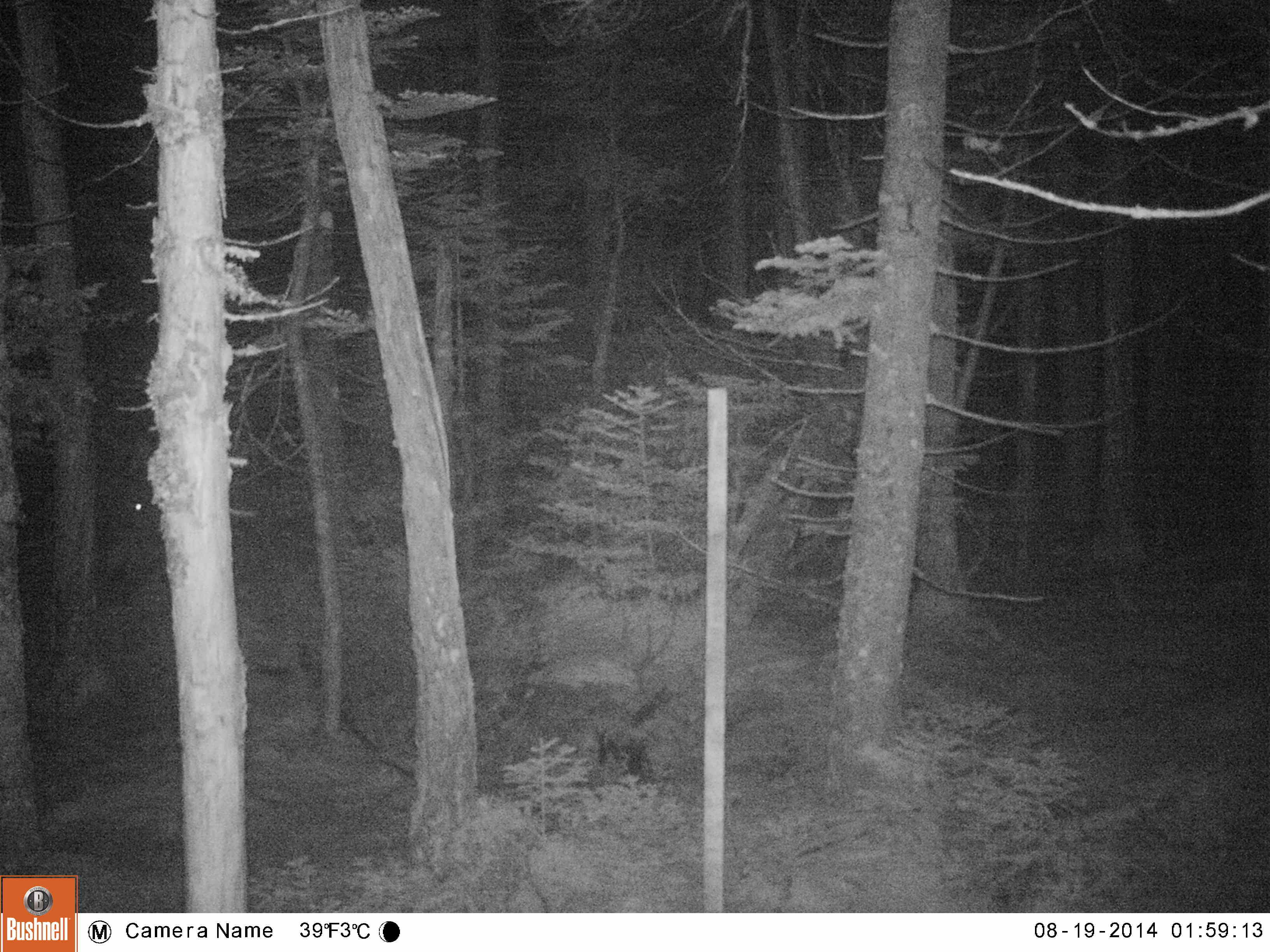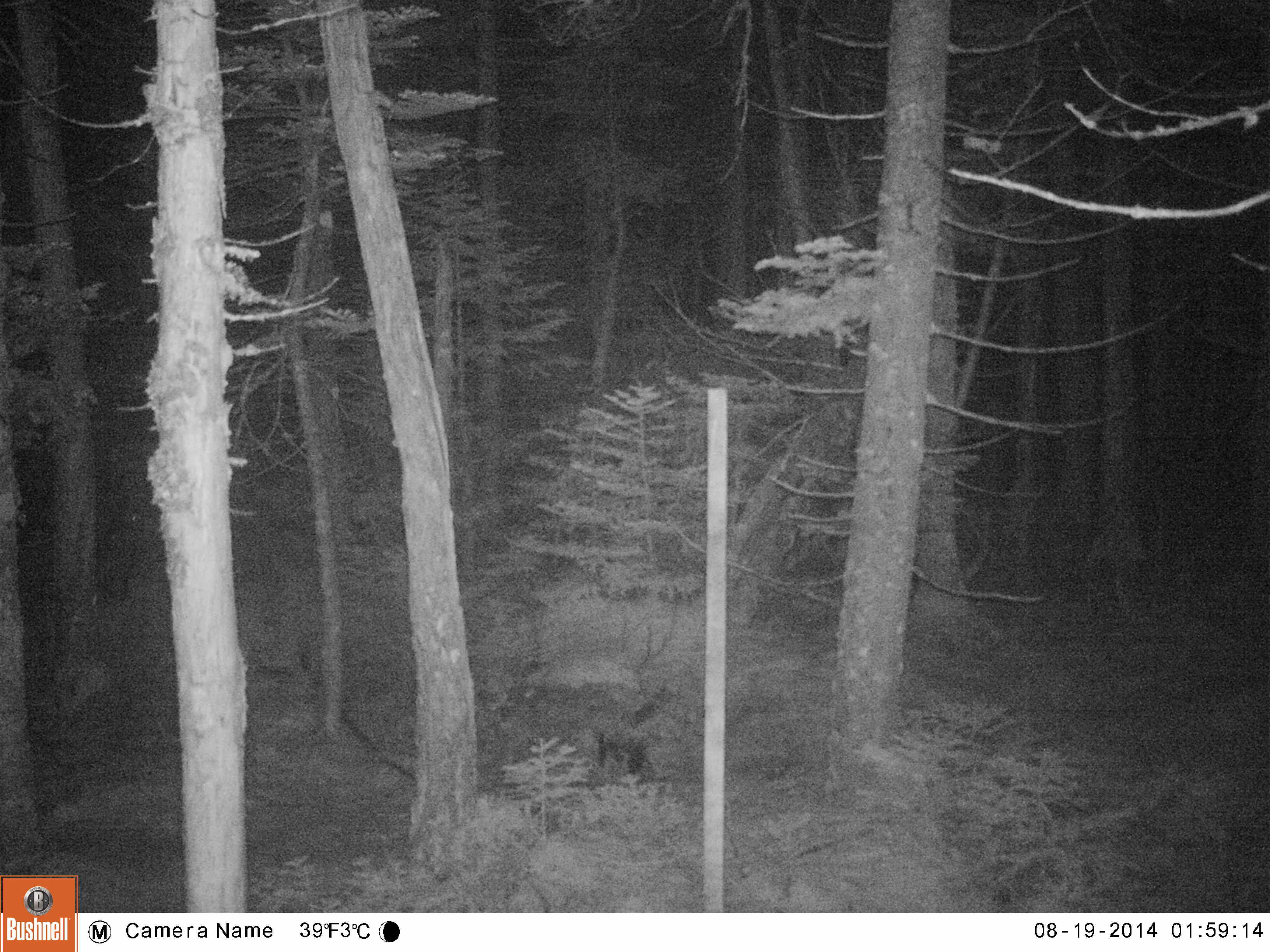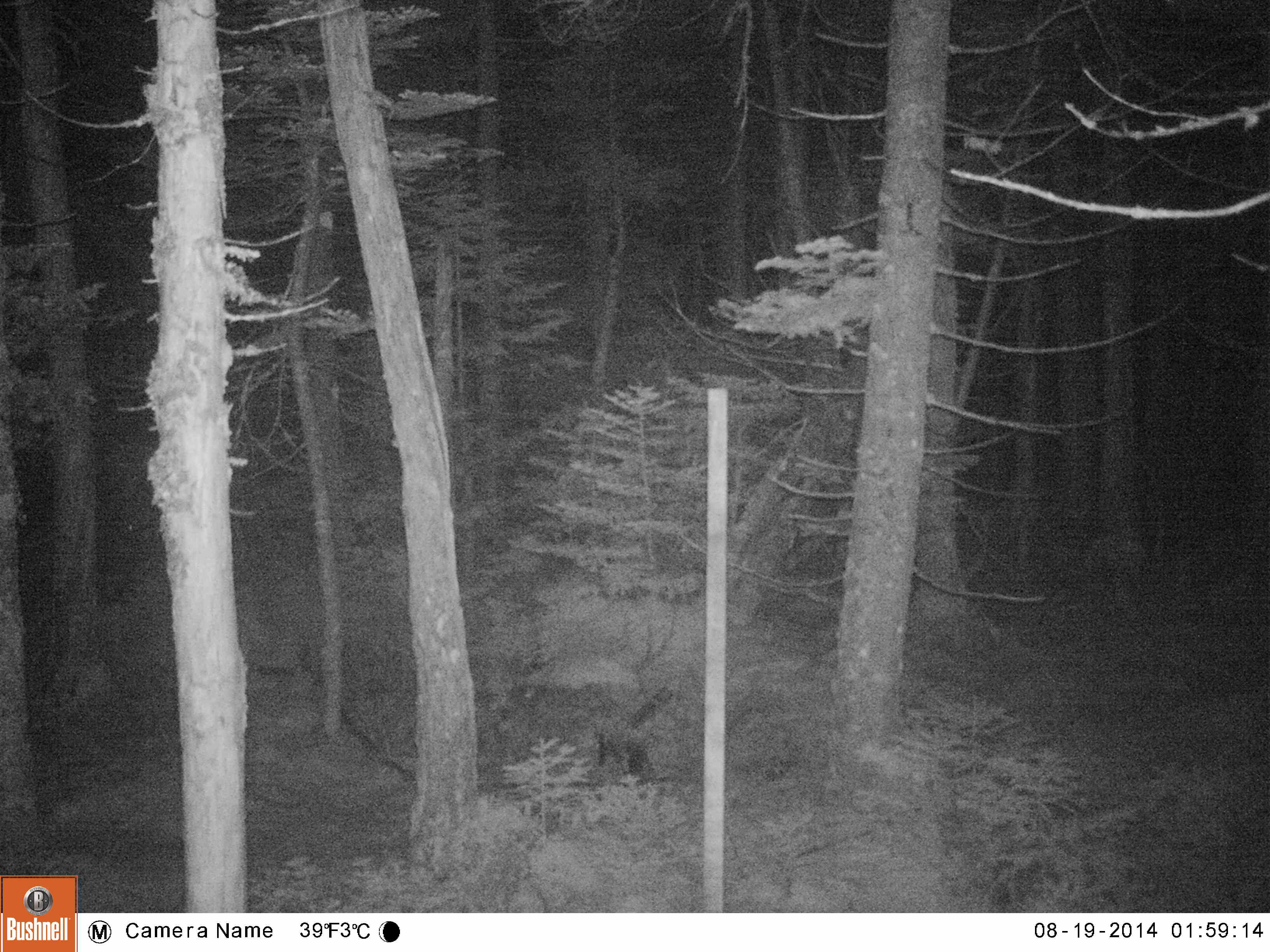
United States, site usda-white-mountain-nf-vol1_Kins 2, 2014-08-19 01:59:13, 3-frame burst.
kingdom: Animalia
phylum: Chordata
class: Mammalia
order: Artiodactyla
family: Cervidae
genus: Alces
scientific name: Alces alces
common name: moose